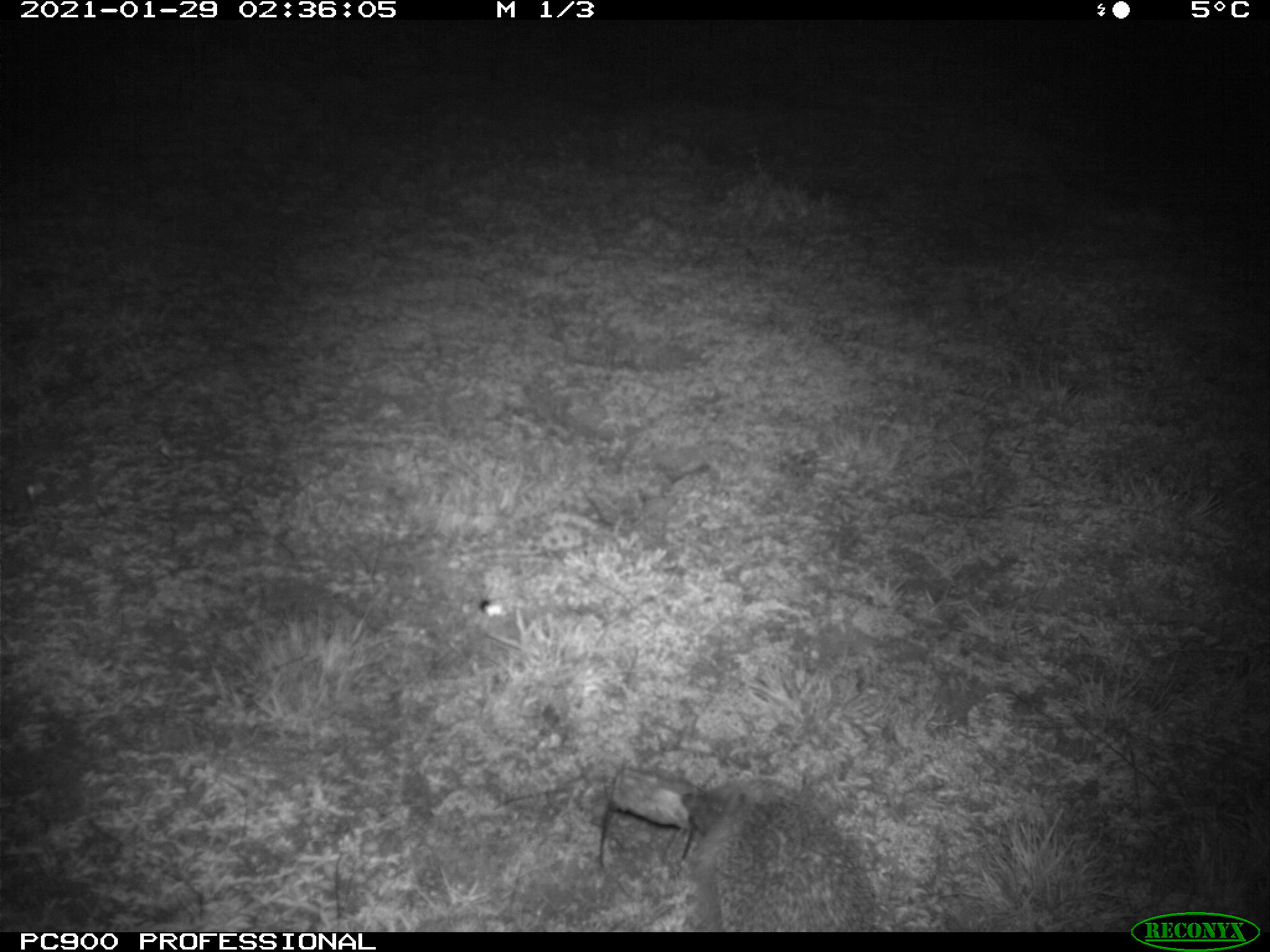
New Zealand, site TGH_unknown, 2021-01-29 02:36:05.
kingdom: Animalia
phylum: Chordata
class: Mammalia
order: Eulipotyphla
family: Erinaceidae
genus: Erinaceus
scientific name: Erinaceus europaeus europaeus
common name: european hedgehog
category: hedgehog